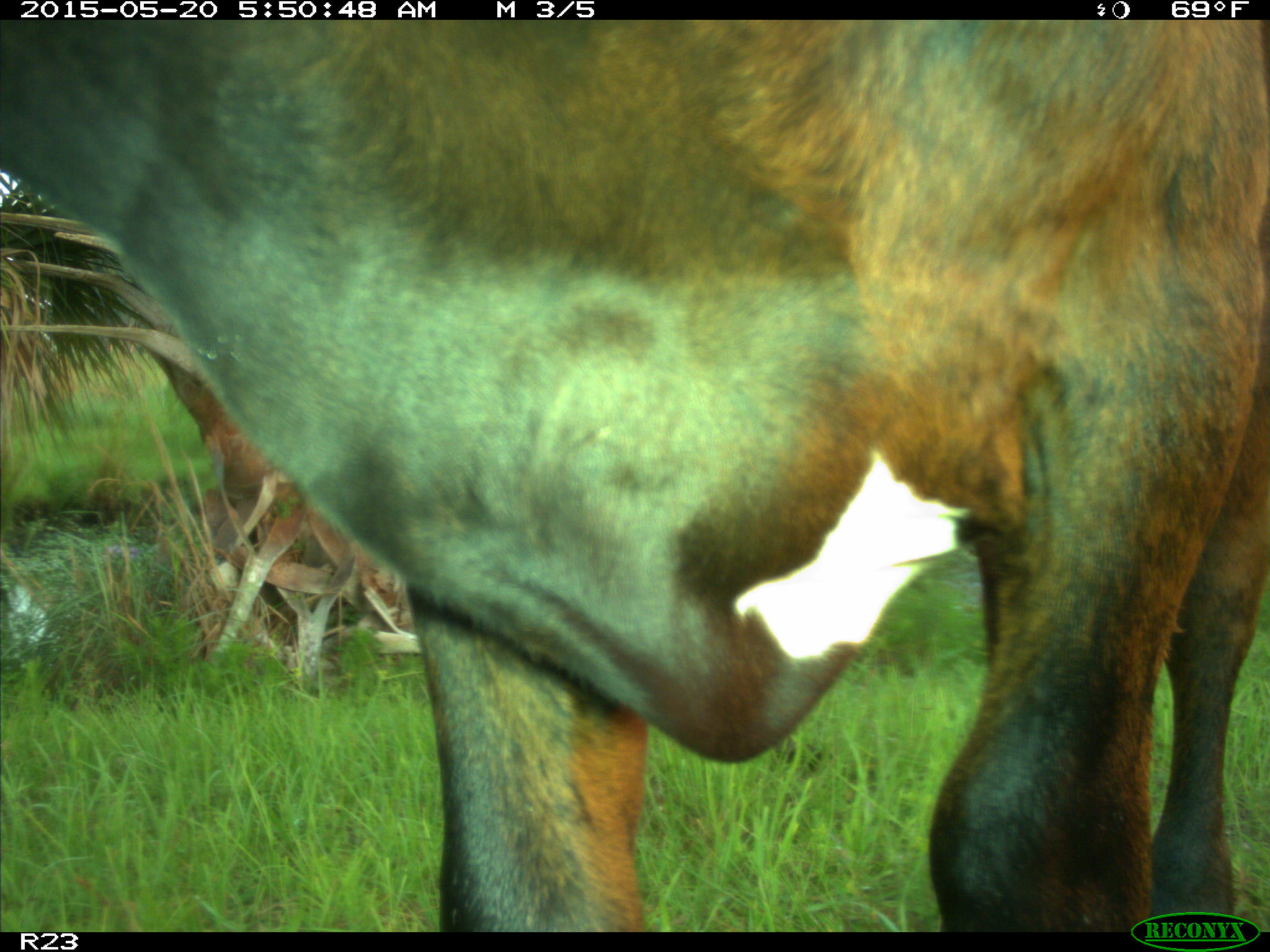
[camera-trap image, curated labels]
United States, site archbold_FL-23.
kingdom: Animalia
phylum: Chordata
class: Mammalia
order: Artiodactyla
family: Bovidae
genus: Bos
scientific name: Bos taurus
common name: domestic cow